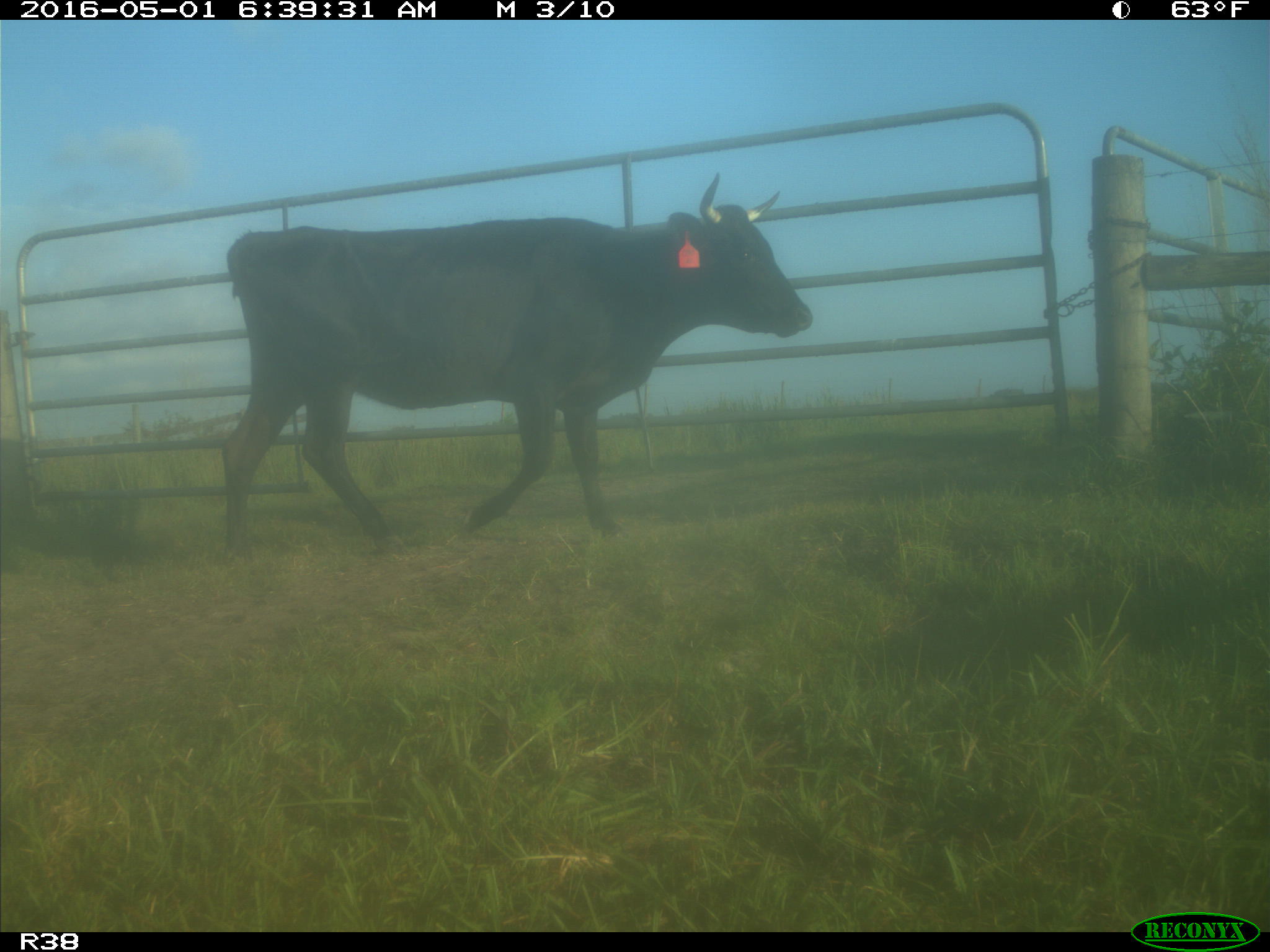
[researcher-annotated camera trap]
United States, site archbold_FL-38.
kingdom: Animalia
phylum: Chordata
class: Mammalia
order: Artiodactyla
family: Bovidae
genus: Bos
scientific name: Bos taurus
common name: domestic cow